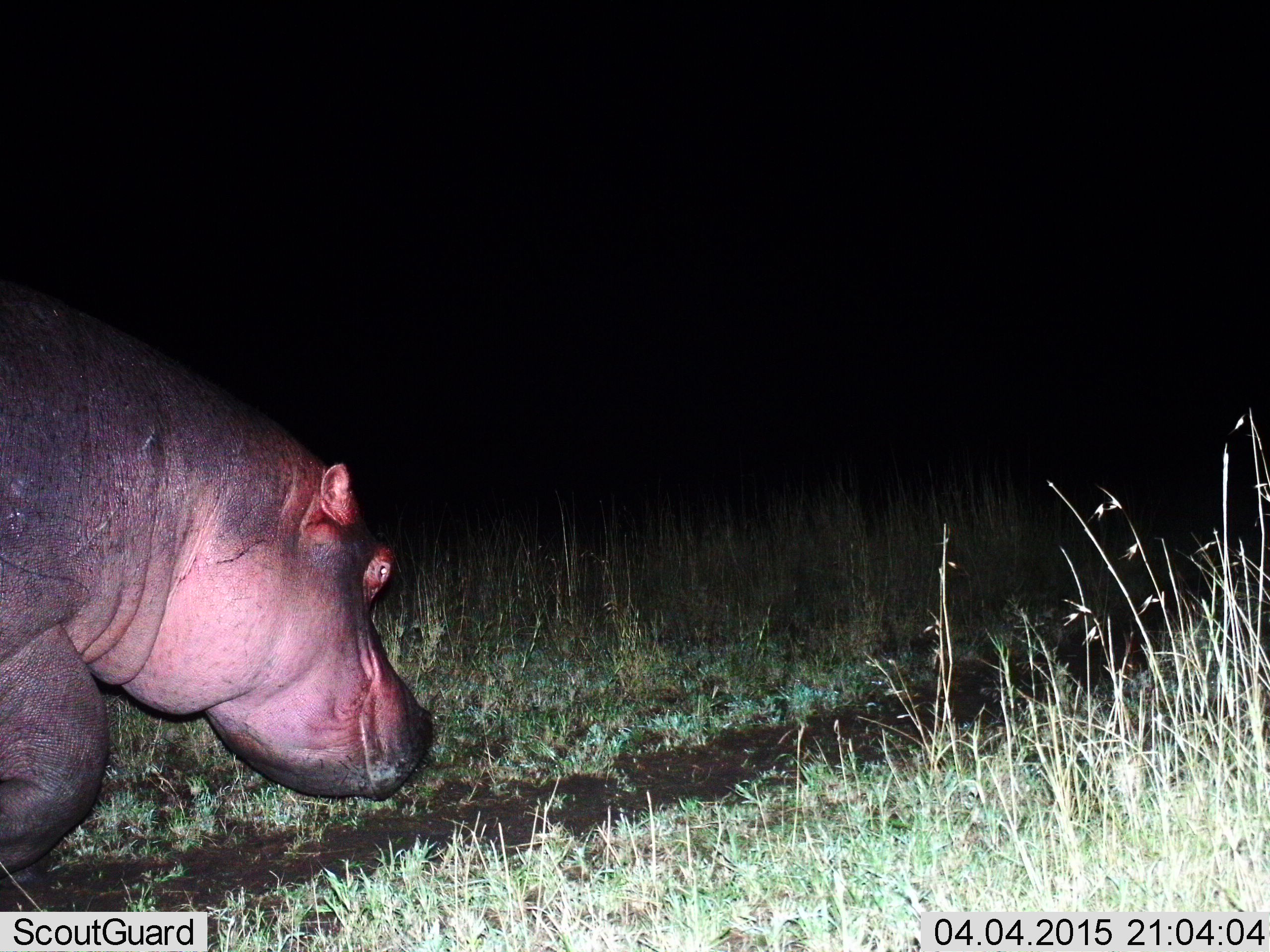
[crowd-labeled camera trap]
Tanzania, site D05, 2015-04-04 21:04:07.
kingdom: Animalia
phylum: Chordata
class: Mammalia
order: Artiodactyla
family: Hippopotamidae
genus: Hippopotamus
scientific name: Hippopotamus amphibius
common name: hippopotamus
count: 1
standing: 0%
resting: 0%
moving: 100%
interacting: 0%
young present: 0%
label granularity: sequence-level